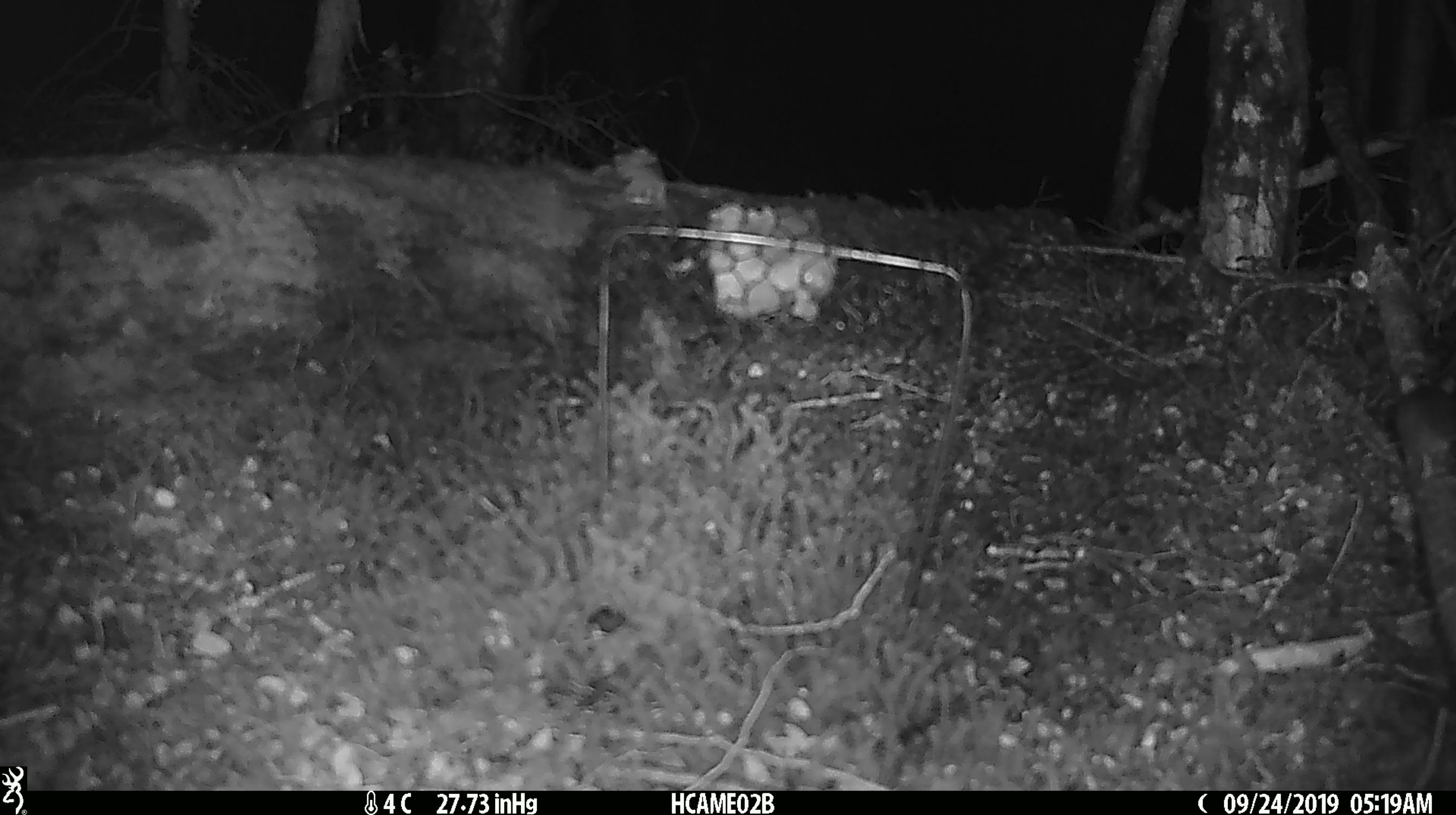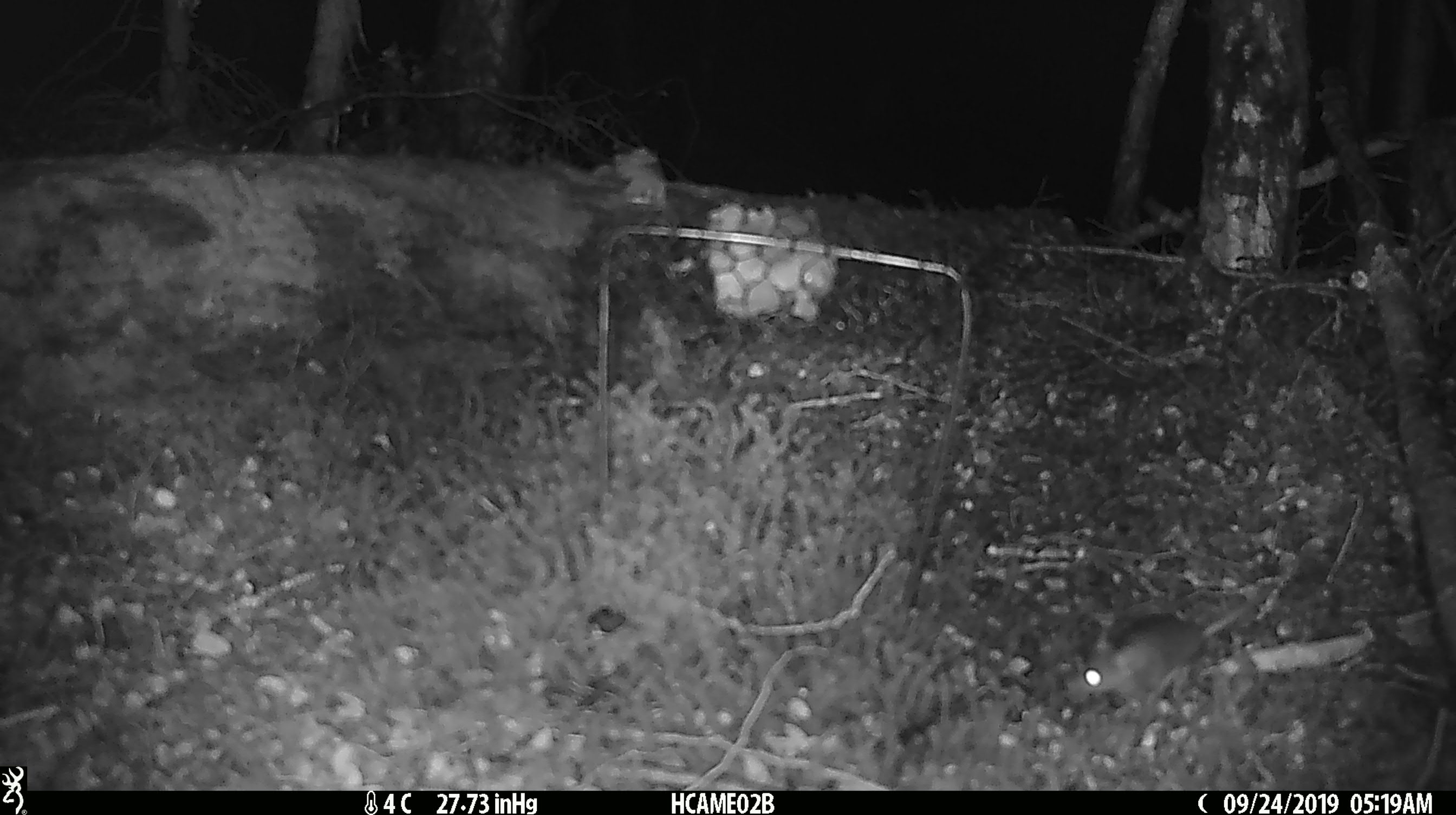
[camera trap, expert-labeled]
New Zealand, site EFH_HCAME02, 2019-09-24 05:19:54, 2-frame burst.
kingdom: Animalia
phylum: Chordata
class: Mammalia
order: Rodentia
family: Muridae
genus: Mus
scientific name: Mus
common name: mouse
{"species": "mouse (Mus)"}